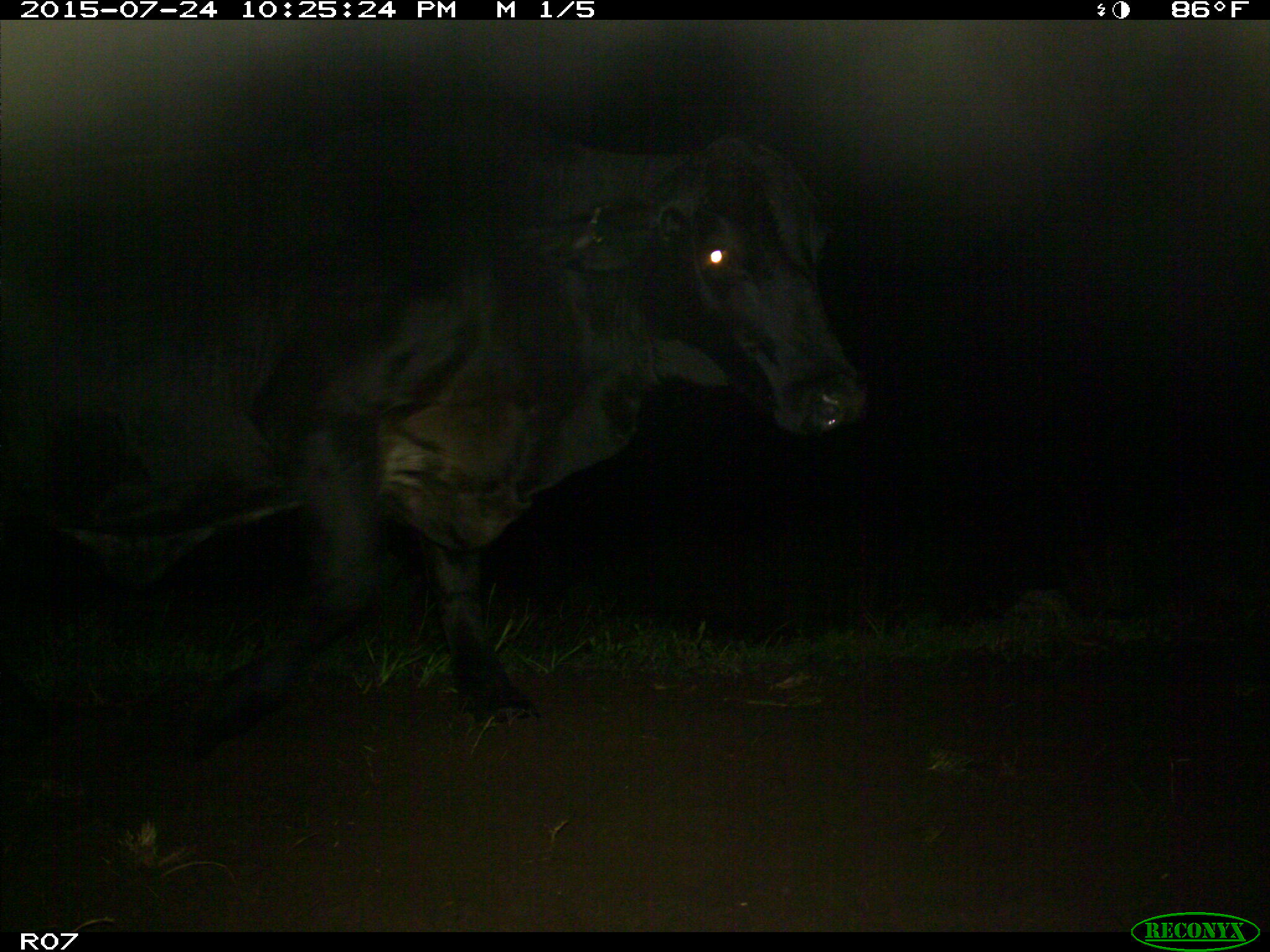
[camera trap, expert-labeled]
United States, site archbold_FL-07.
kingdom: Animalia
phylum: Chordata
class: Mammalia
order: Artiodactyla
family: Bovidae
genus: Bos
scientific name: Bos taurus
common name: domestic cow